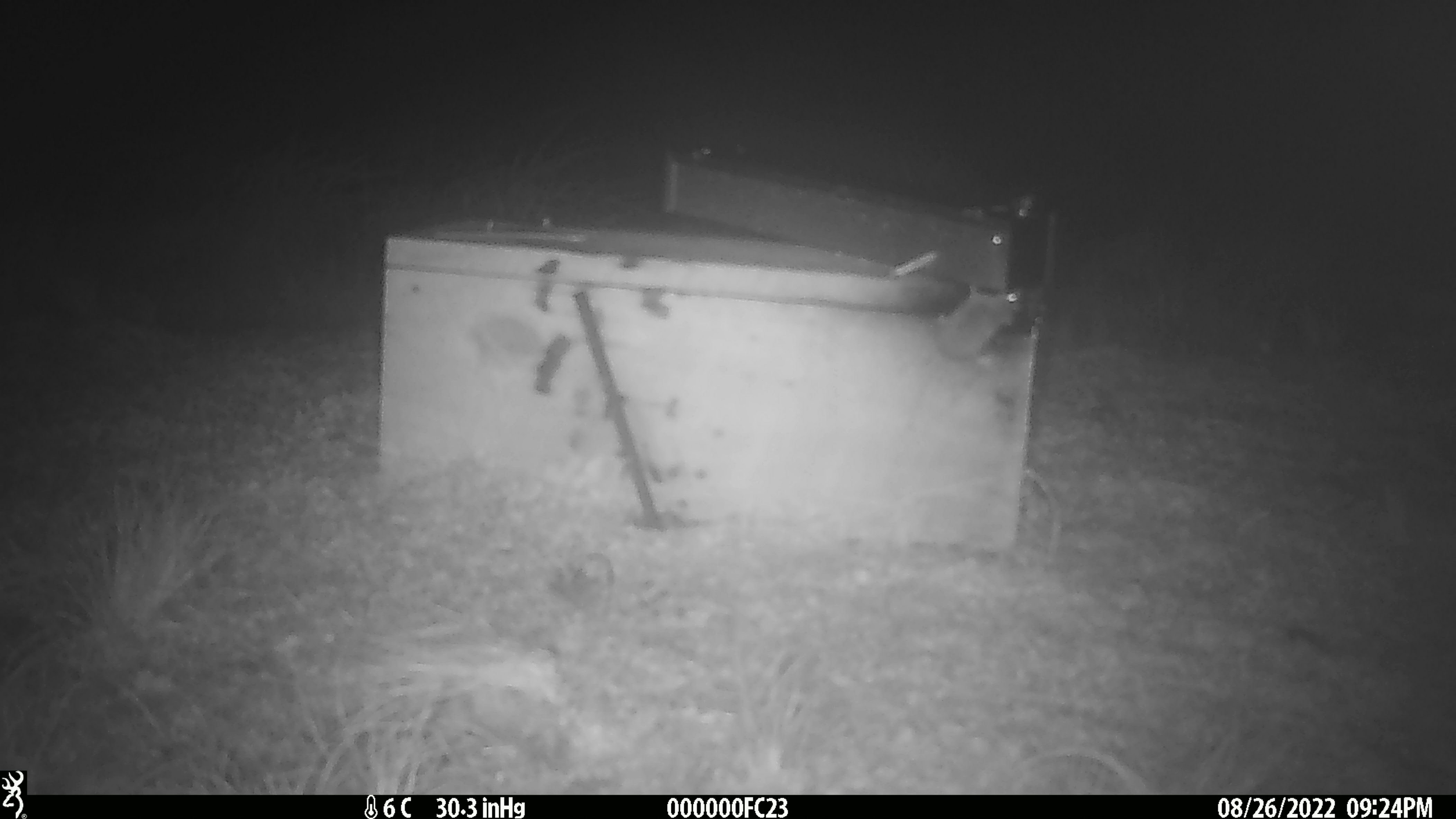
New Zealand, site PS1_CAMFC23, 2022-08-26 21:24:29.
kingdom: Animalia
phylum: Chordata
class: Mammalia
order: Rodentia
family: Muridae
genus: Mus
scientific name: Mus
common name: mouse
Mouse (Mus).